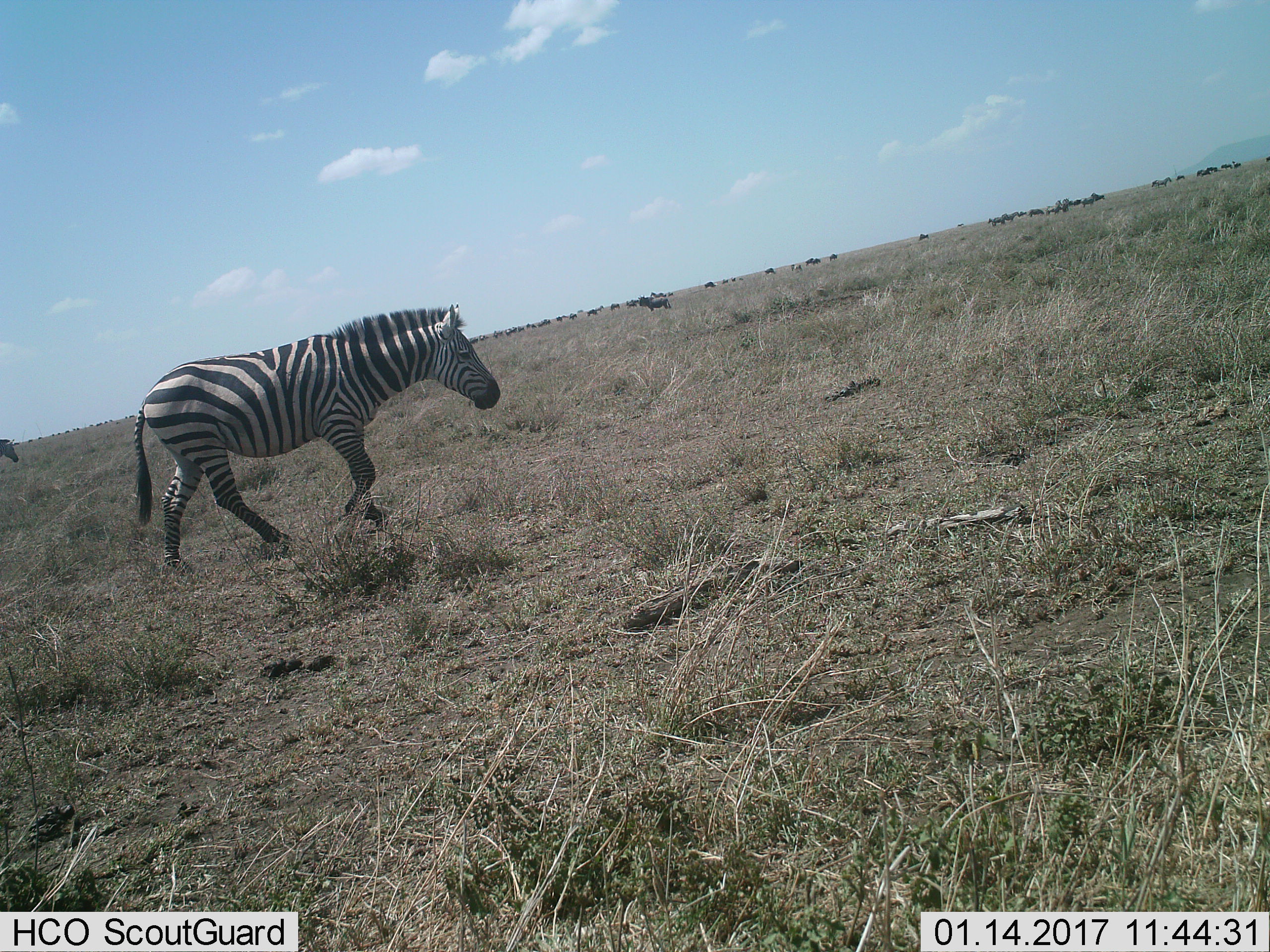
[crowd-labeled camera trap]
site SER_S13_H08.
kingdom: Animalia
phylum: Chordata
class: Mammalia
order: Perissodactyla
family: Equidae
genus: Equus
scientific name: Equus quagga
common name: plains zebra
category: zebraplains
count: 2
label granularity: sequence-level